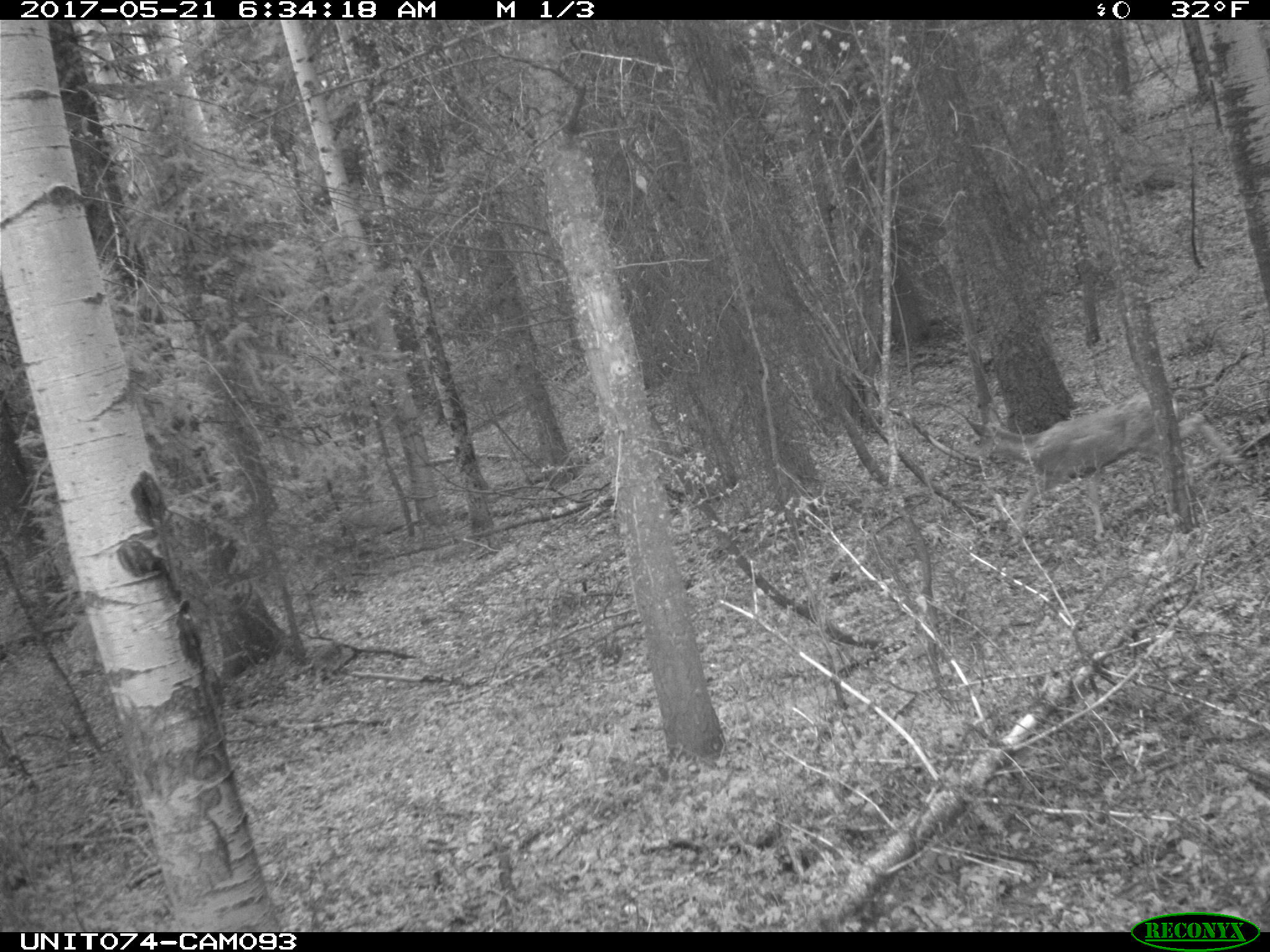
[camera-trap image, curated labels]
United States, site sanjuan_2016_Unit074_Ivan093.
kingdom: Animalia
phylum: Chordata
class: Mammalia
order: Artiodactyla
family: Cervidae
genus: Odocoileus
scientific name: Odocoileus hemionus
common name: mule deer